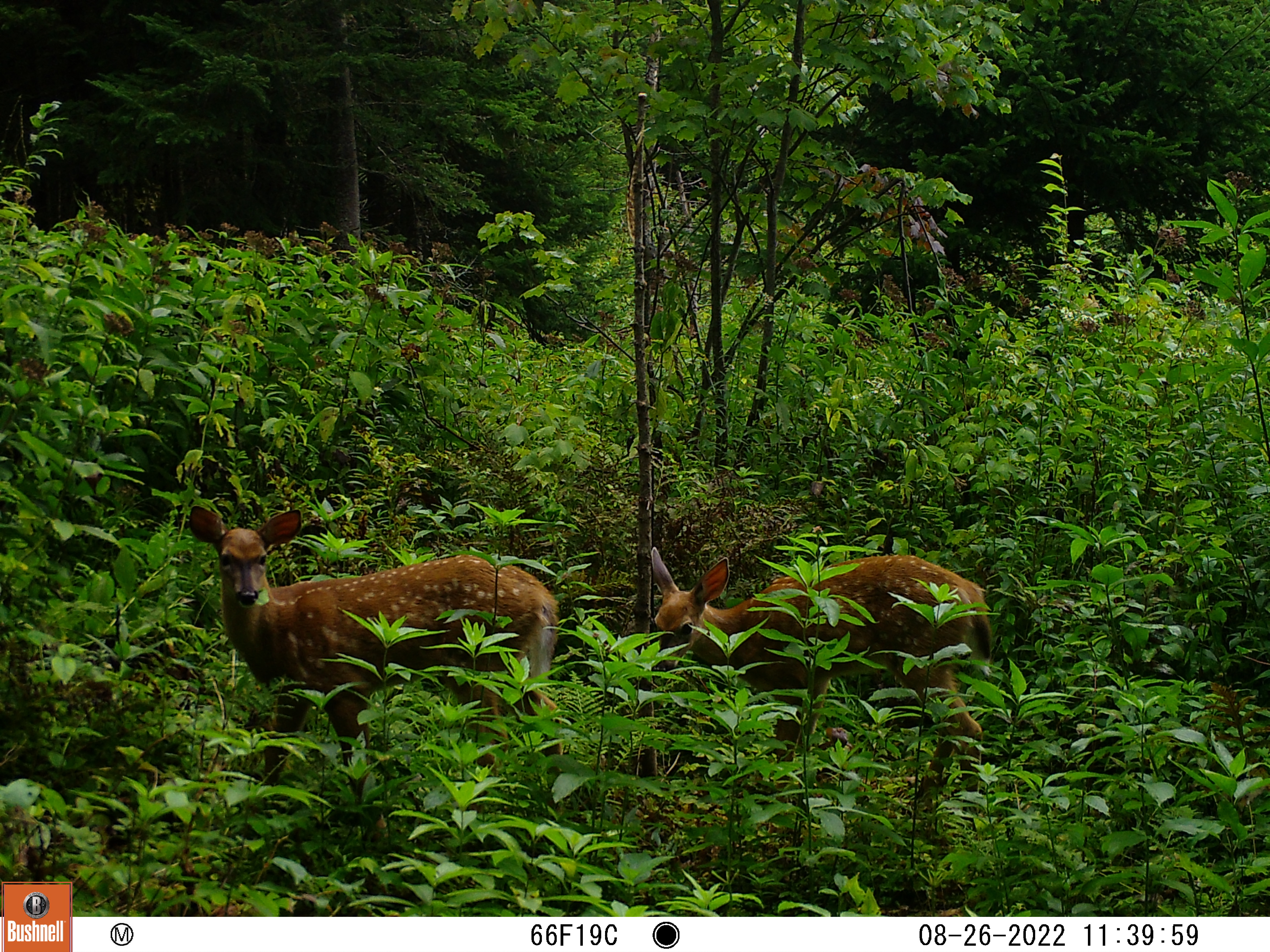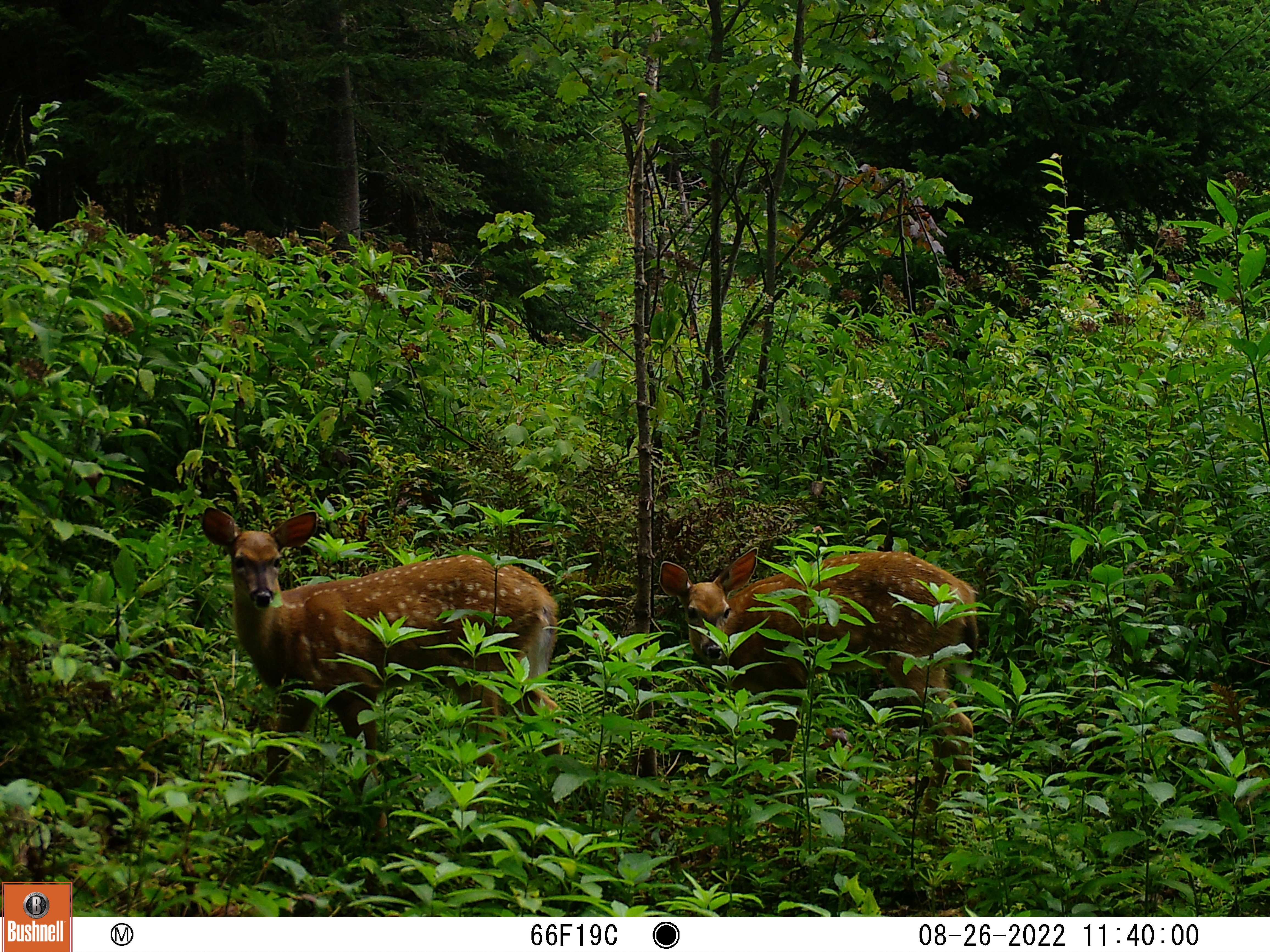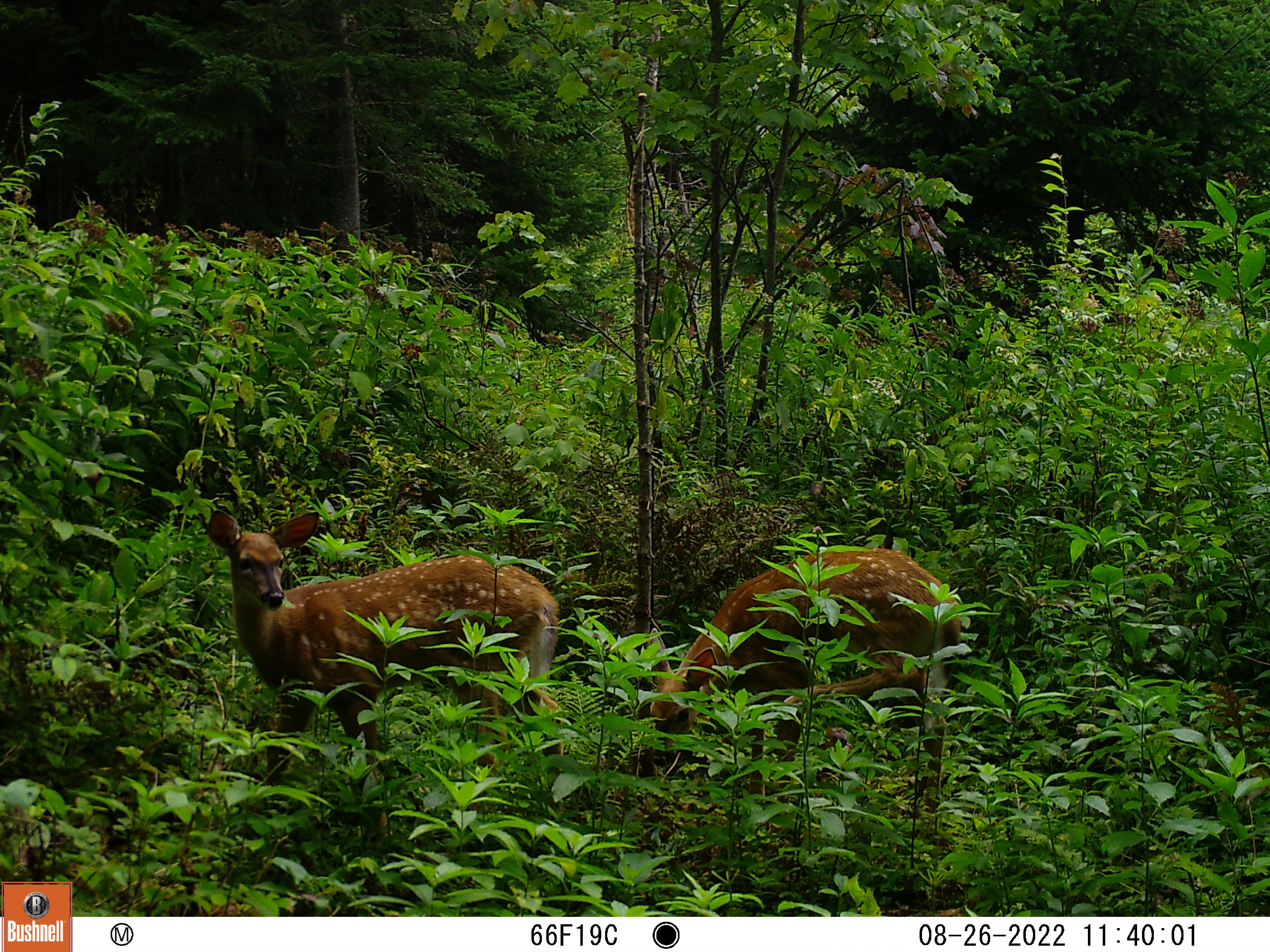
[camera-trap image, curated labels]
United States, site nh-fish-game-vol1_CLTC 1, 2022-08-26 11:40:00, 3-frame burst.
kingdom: Animalia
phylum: Chordata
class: Mammalia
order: Artiodactyla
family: Cervidae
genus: Odocoileus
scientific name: Odocoileus virginianus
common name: white-tailed deer